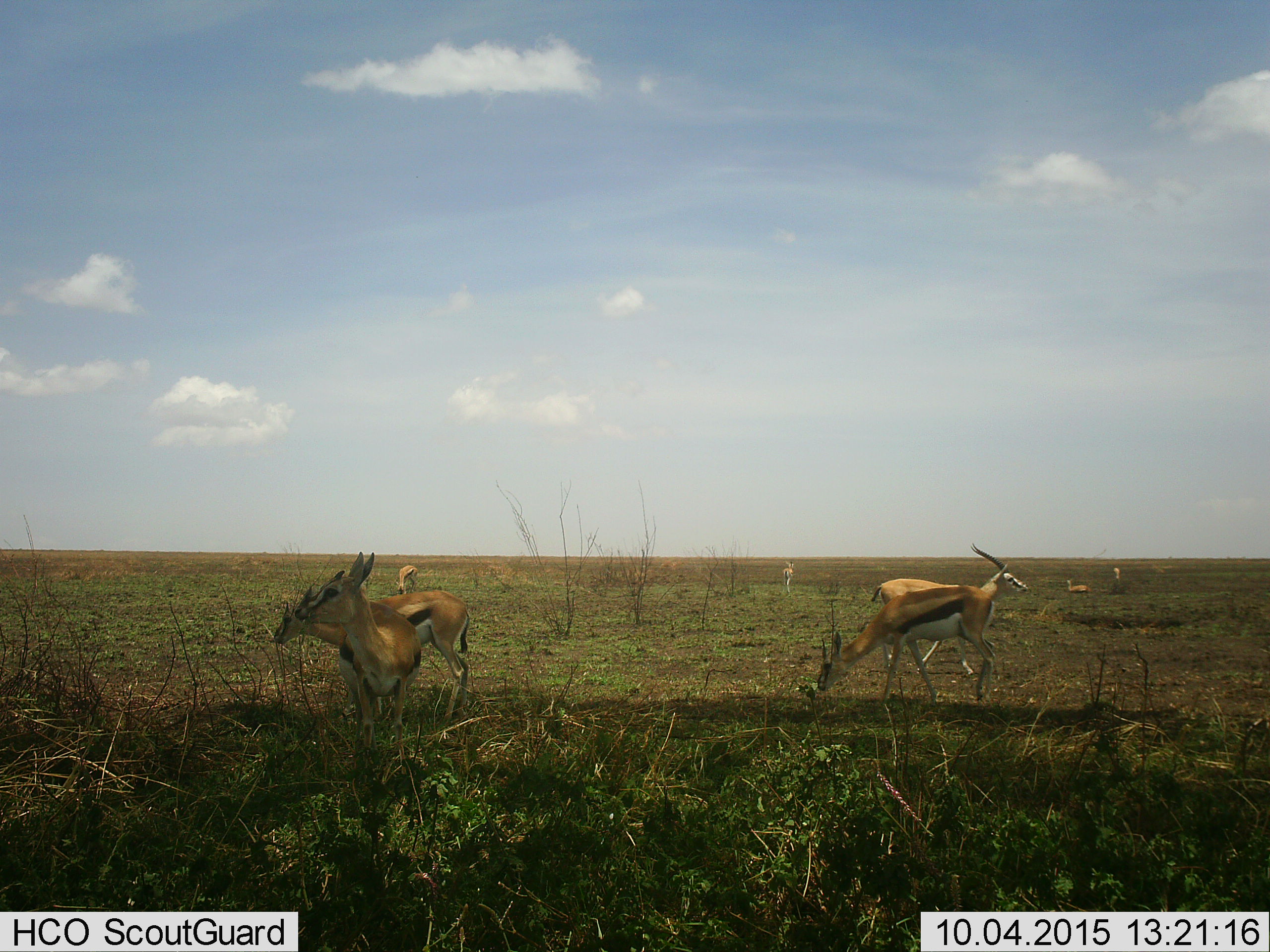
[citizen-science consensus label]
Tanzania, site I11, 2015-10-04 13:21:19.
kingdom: Animalia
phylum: Chordata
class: Mammalia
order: Artiodactyla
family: Bovidae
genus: Eudorcas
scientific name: Eudorcas thomsonii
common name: thomson's gazelle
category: gazellethomsons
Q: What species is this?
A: Gazellethomsons (thomson's gazelle) (Eudorcas thomsonii).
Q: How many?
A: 8.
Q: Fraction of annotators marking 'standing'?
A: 75%.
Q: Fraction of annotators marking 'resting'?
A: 38%.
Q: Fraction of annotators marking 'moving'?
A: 88%.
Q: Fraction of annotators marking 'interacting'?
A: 0%.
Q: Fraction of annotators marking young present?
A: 12%.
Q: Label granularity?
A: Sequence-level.